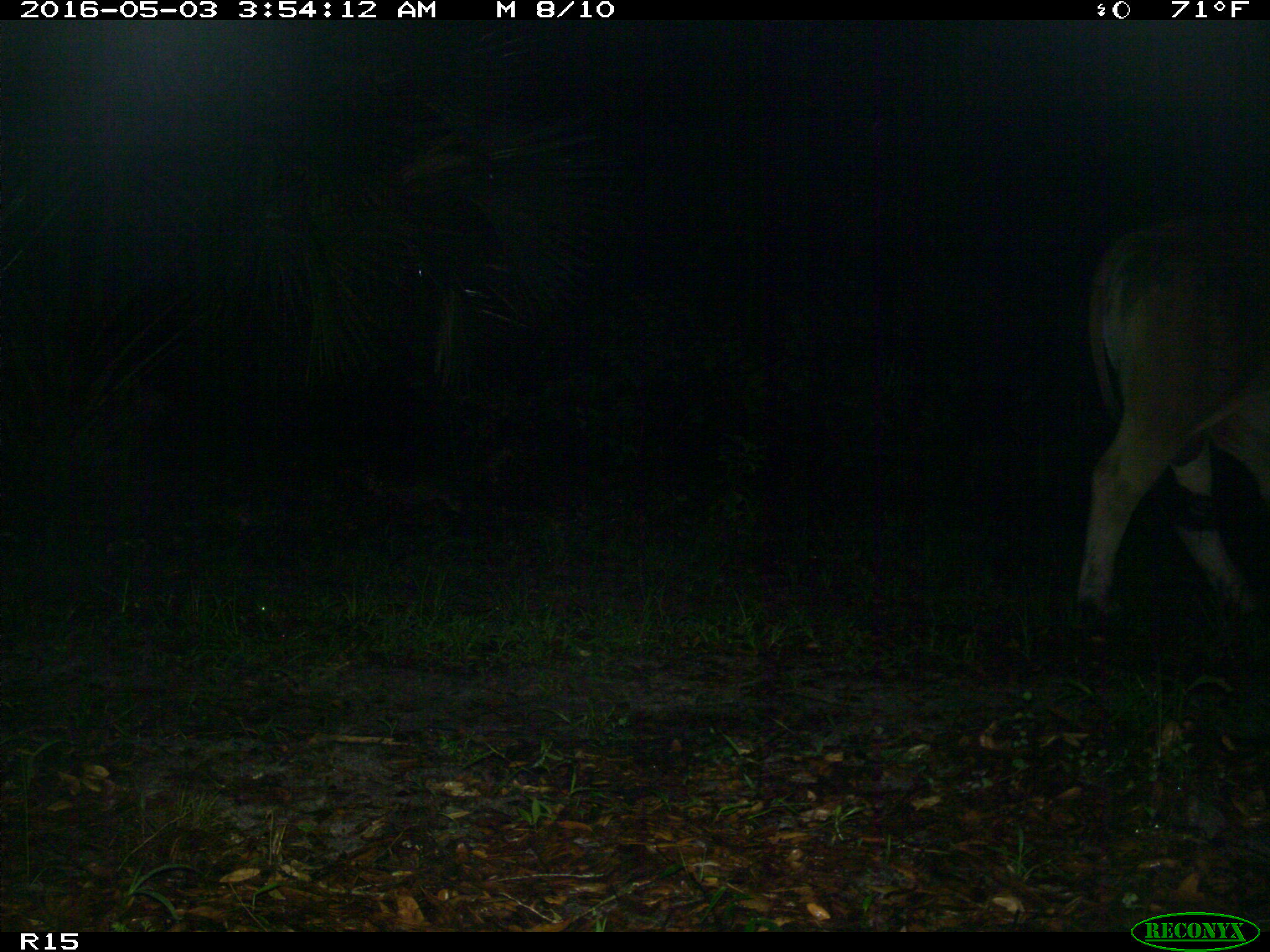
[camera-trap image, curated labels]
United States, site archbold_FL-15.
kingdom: Animalia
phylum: Chordata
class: Mammalia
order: Artiodactyla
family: Bovidae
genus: Bos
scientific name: Bos taurus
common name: domestic cow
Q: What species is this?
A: Bos taurus (domestic cow).